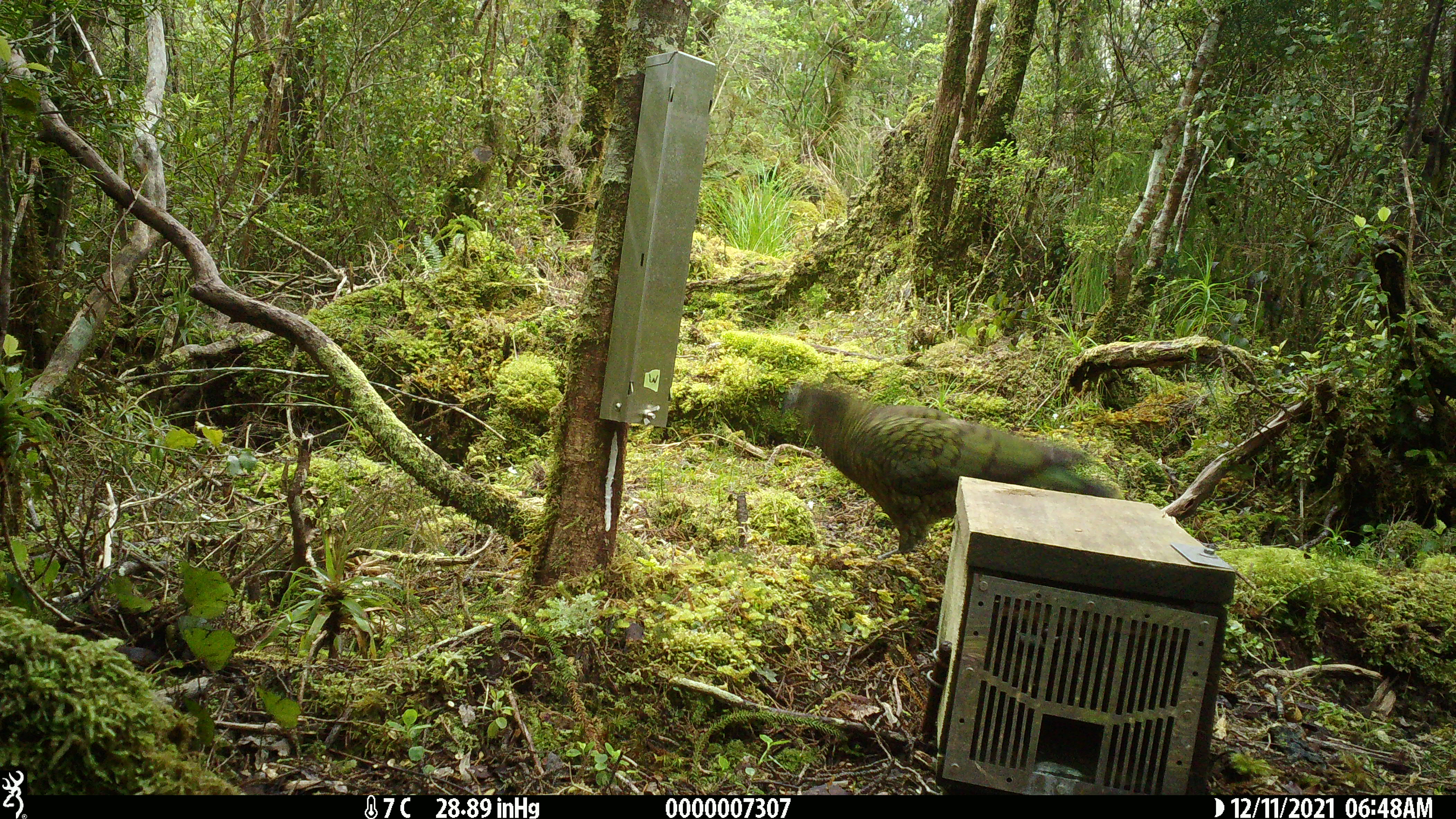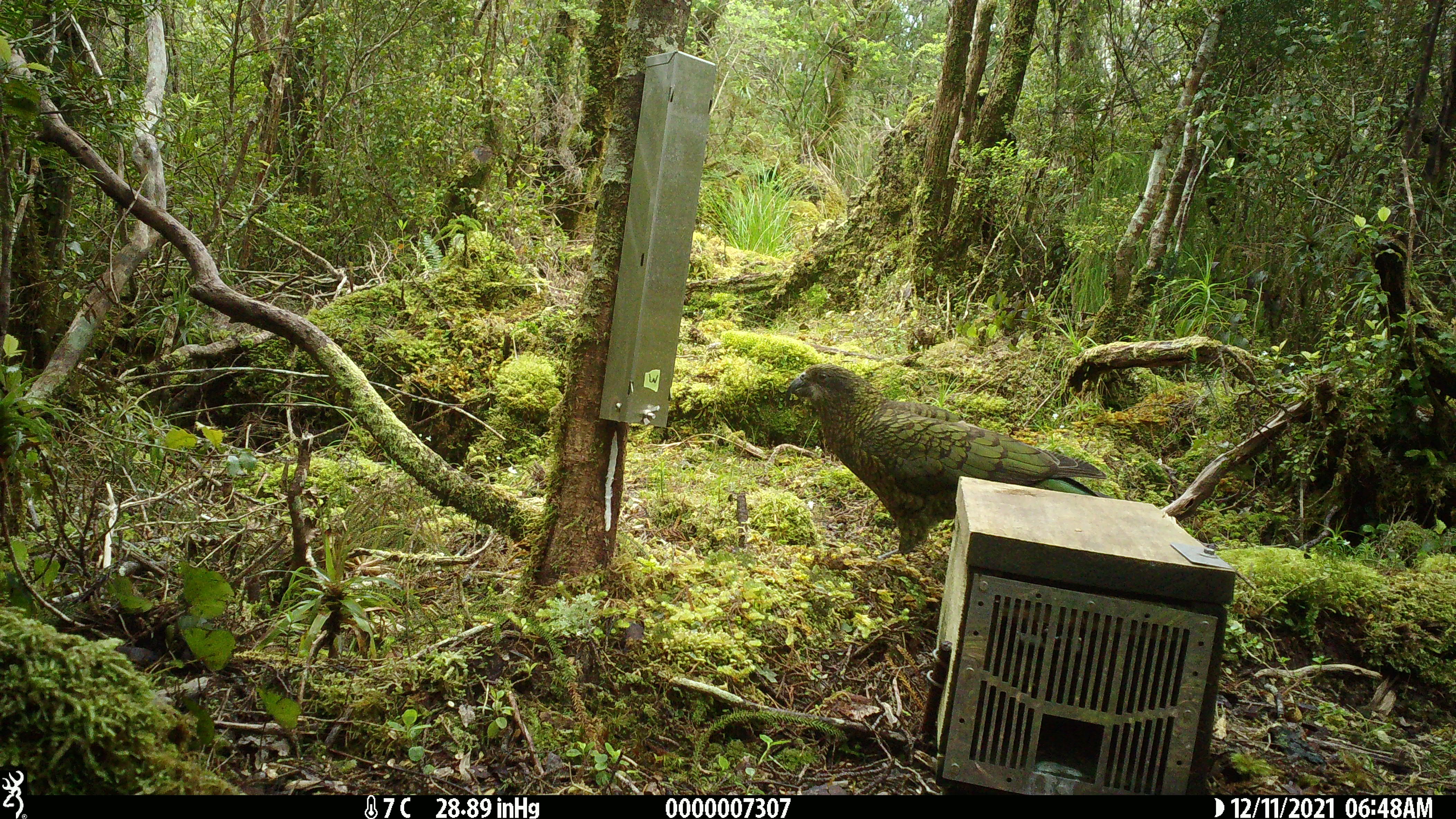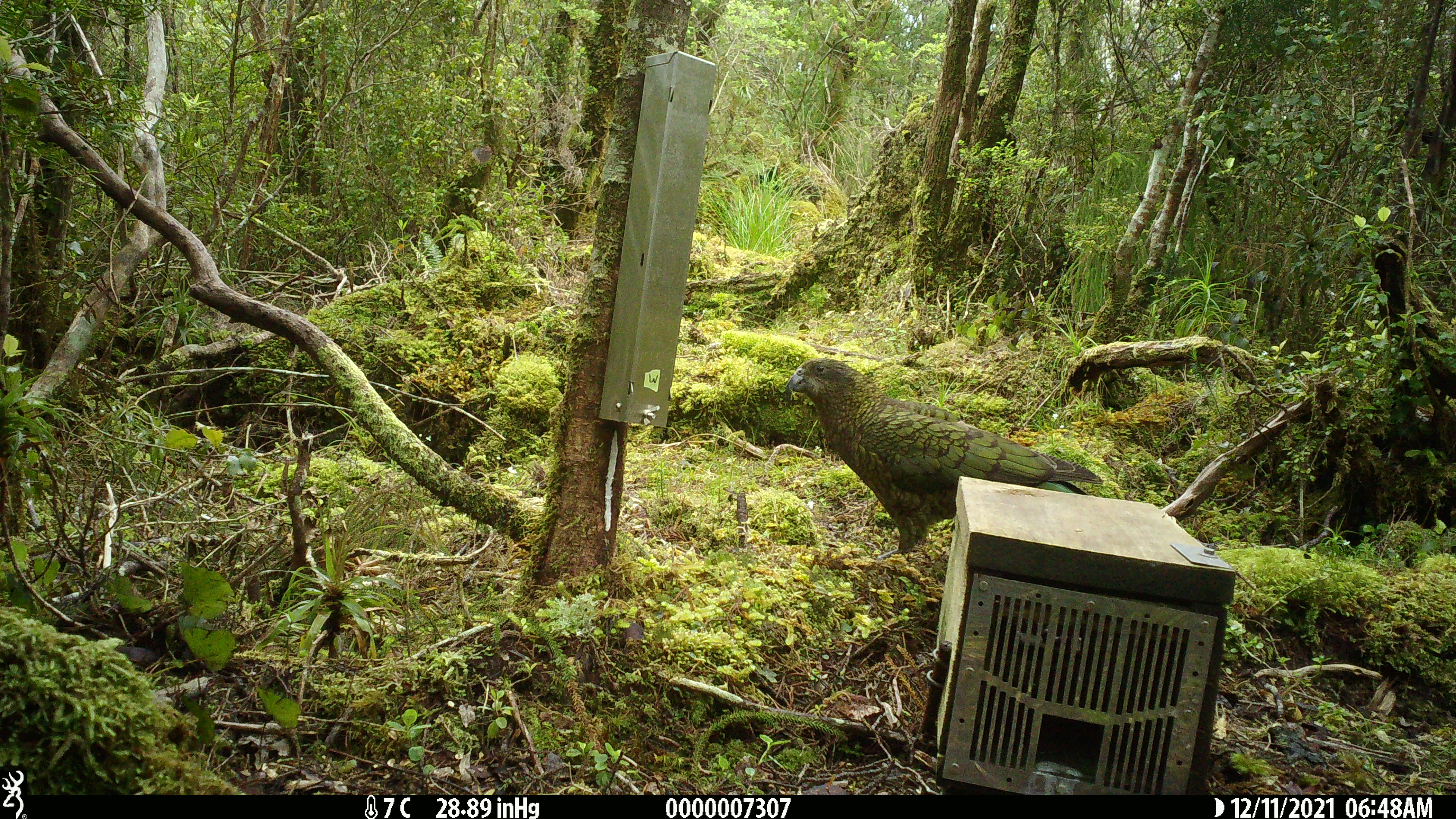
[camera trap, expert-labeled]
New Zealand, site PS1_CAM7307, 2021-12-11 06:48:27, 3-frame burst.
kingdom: Animalia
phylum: Chordata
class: Aves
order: Psittaciformes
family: Strigopidae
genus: Nestor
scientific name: Nestor notabilis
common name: kea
Kea (Nestor notabilis).